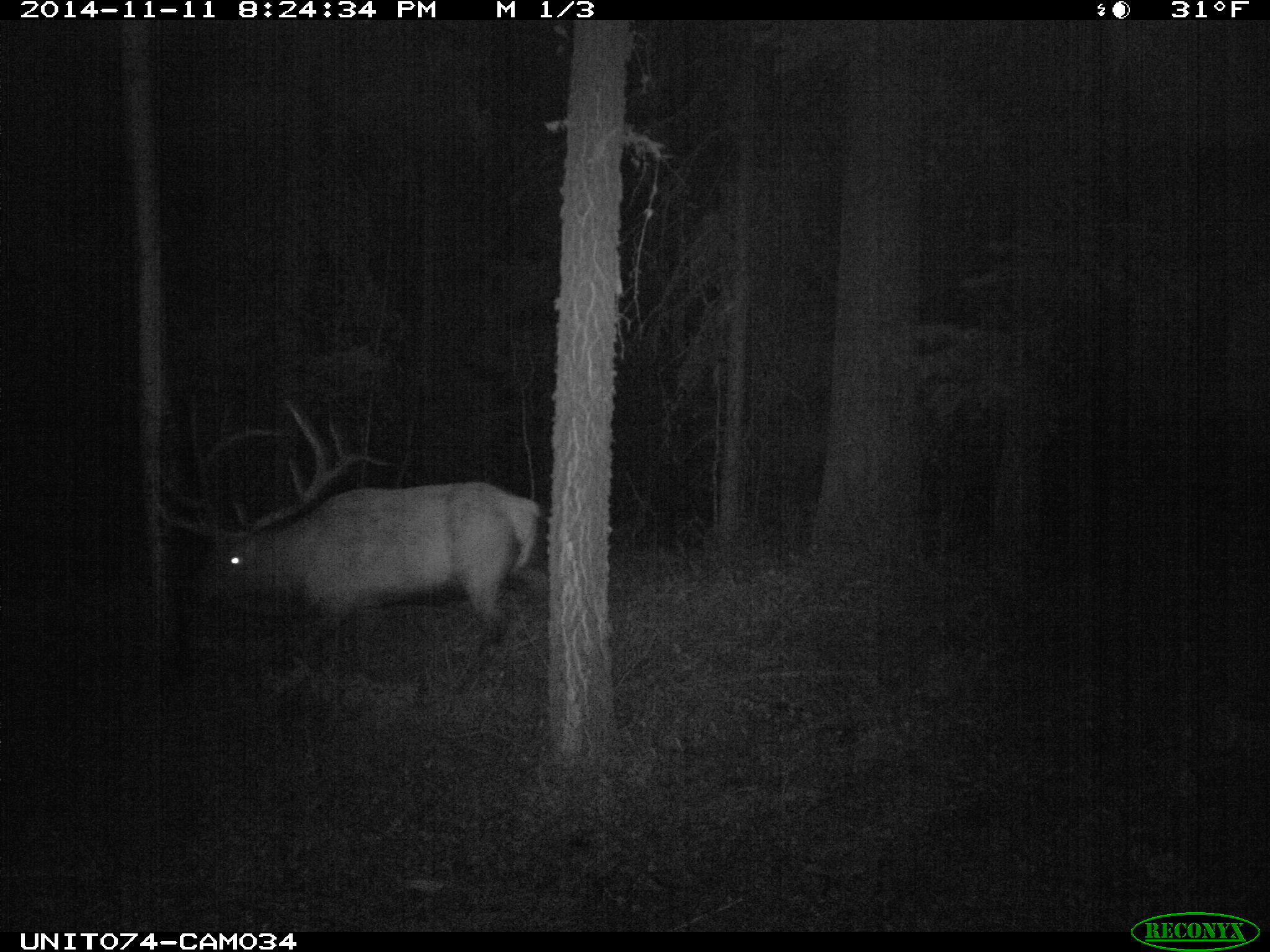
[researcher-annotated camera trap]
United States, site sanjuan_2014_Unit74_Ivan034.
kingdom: Animalia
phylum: Chordata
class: Mammalia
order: Artiodactyla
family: Cervidae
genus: Cervus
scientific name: Cervus elaphus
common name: red deer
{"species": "Cervus elaphus (red deer)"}